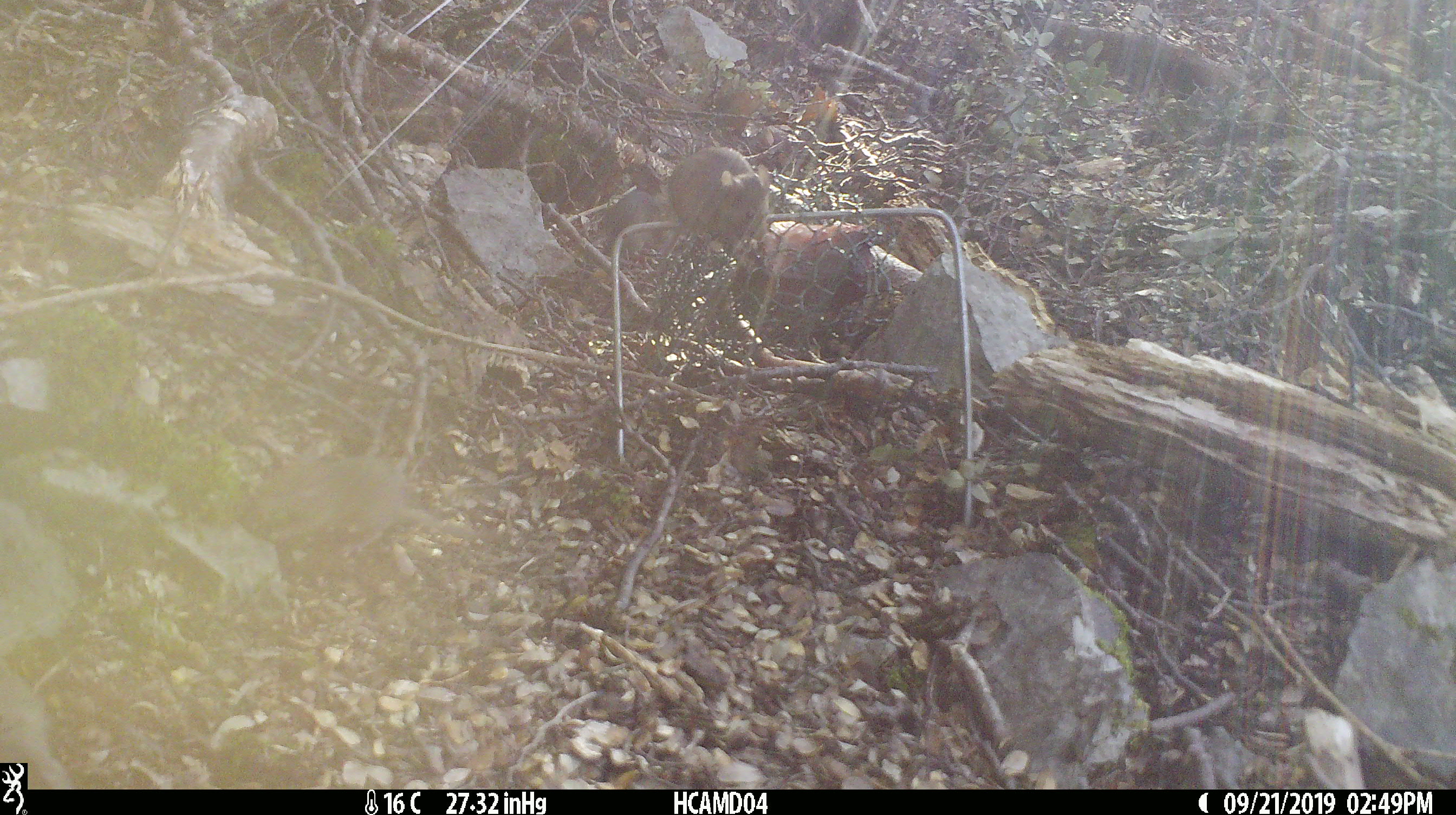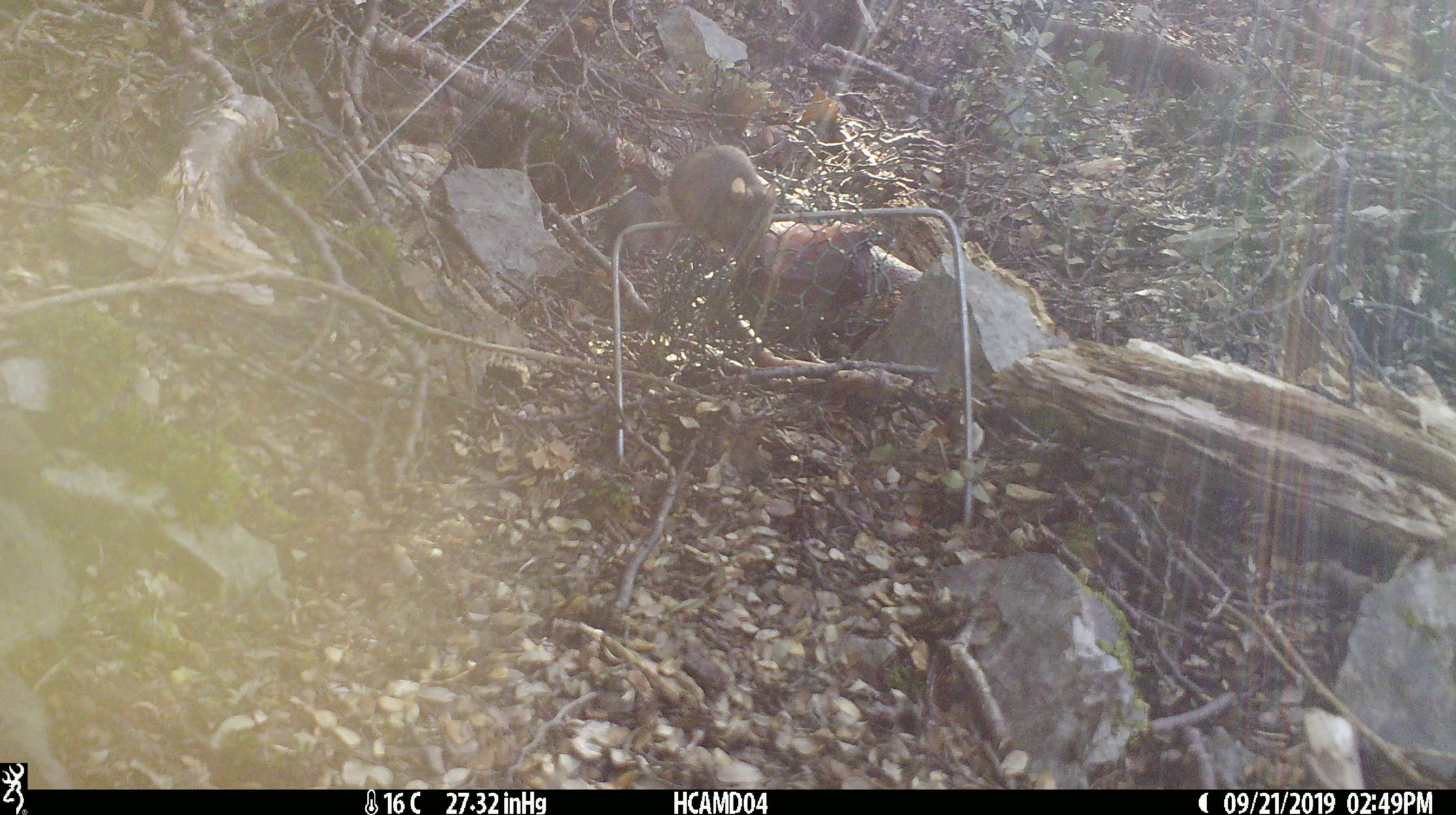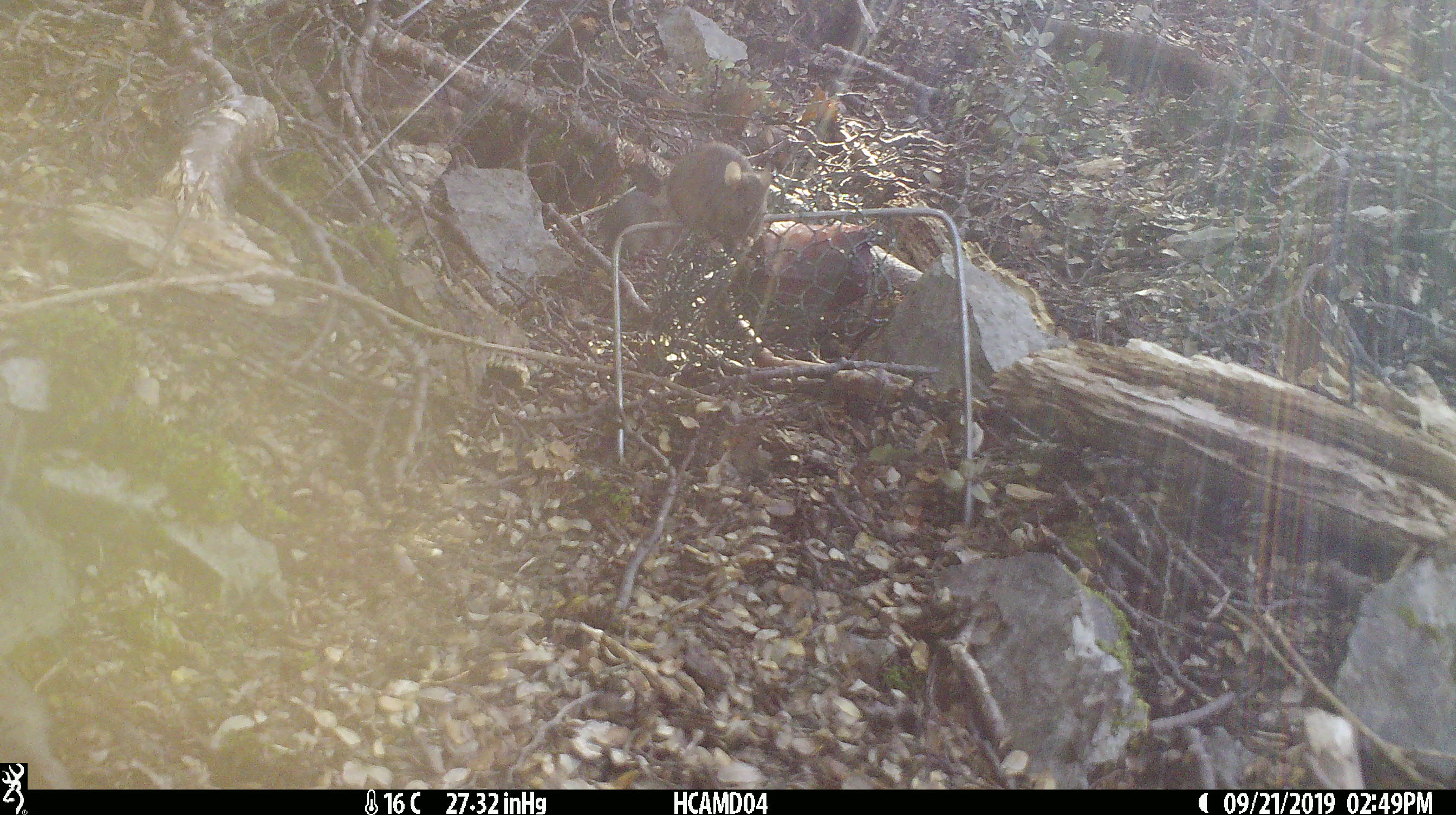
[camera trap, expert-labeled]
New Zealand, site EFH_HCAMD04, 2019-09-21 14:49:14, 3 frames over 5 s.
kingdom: Animalia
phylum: Chordata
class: Mammalia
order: Rodentia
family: Muridae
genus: Mus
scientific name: Mus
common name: mouse